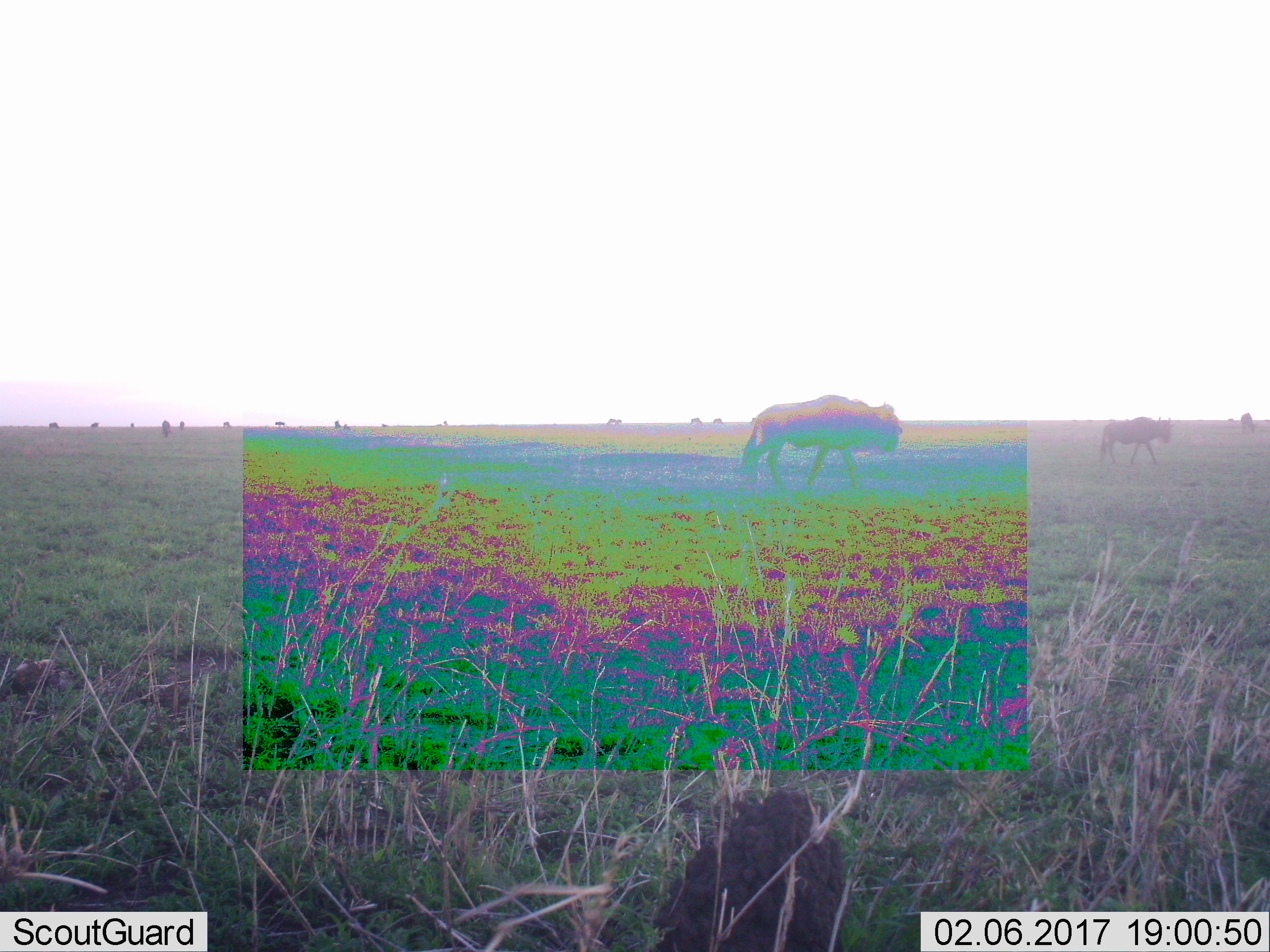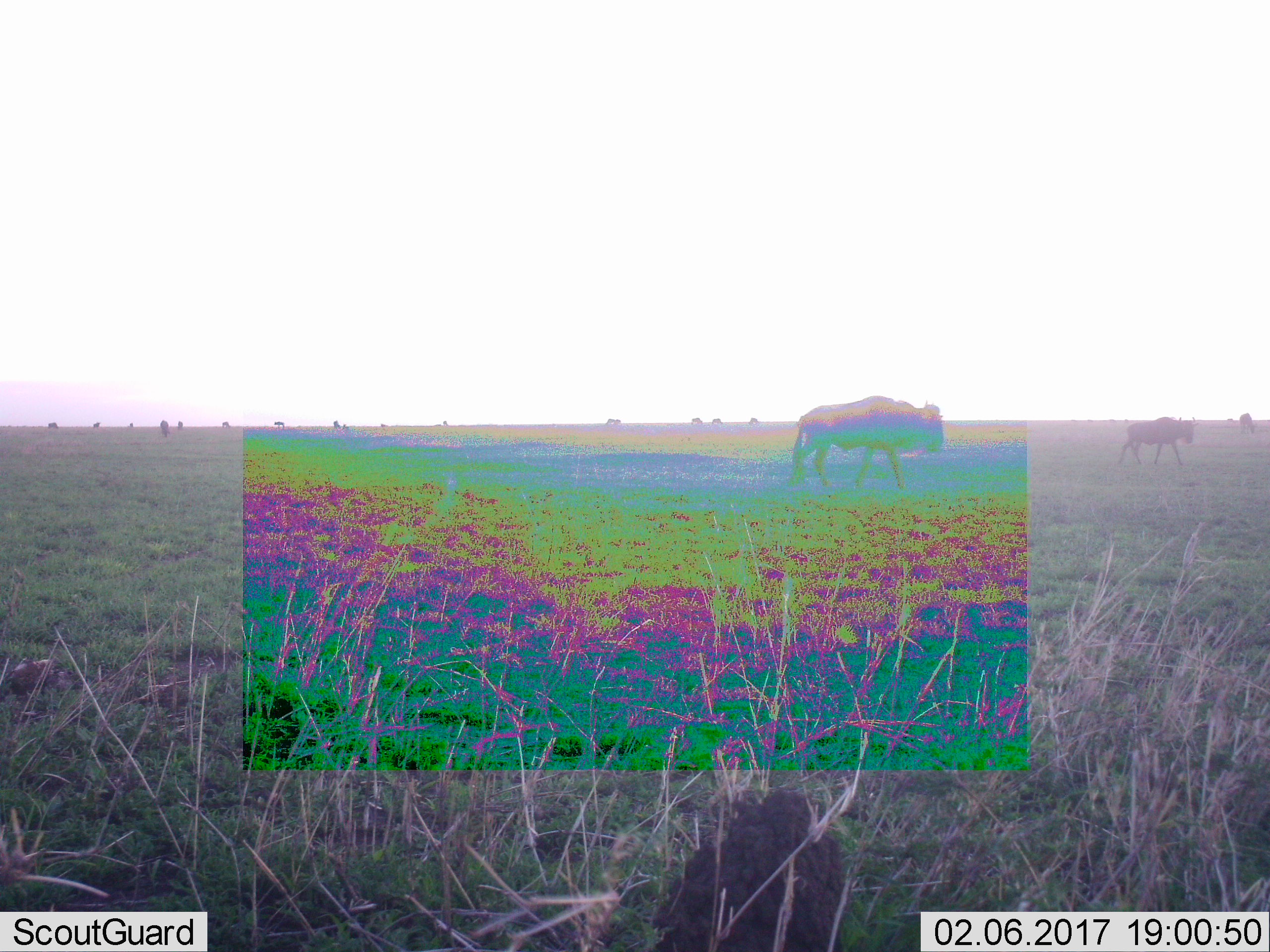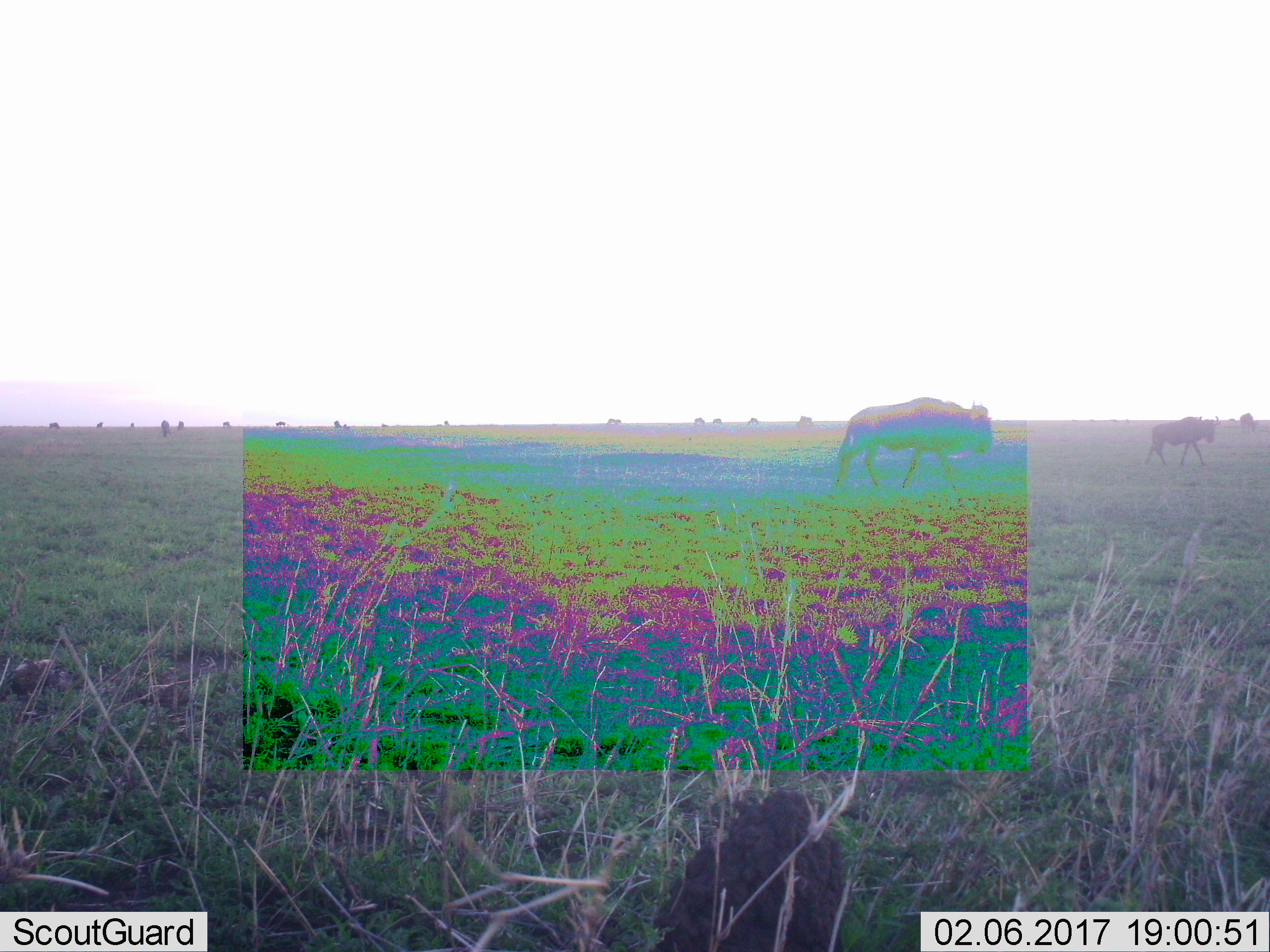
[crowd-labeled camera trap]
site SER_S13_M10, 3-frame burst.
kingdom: Animalia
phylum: Chordata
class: Mammalia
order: Artiodactyla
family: Bovidae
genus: Connochaetes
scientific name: Connochaetes taurinus taurinus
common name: blue wildebeest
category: wildebeestblue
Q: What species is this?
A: Wildebeestblue (blue wildebeest) (Connochaetes taurinus taurinus).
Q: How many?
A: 11-50.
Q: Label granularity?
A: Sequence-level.